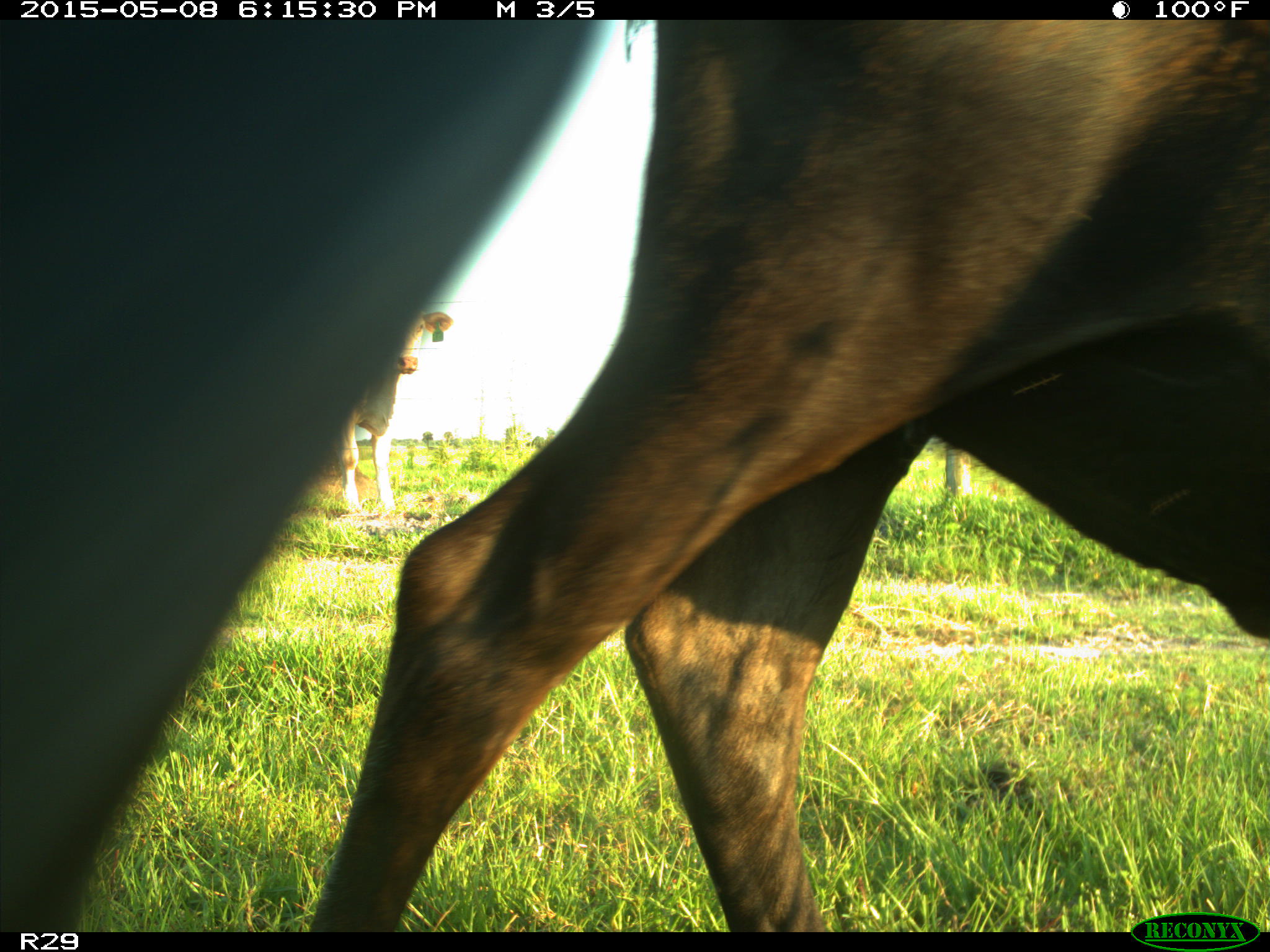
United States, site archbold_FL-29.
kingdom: Animalia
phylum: Chordata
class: Mammalia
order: Artiodactyla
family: Bovidae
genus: Bos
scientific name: Bos taurus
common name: domestic cow